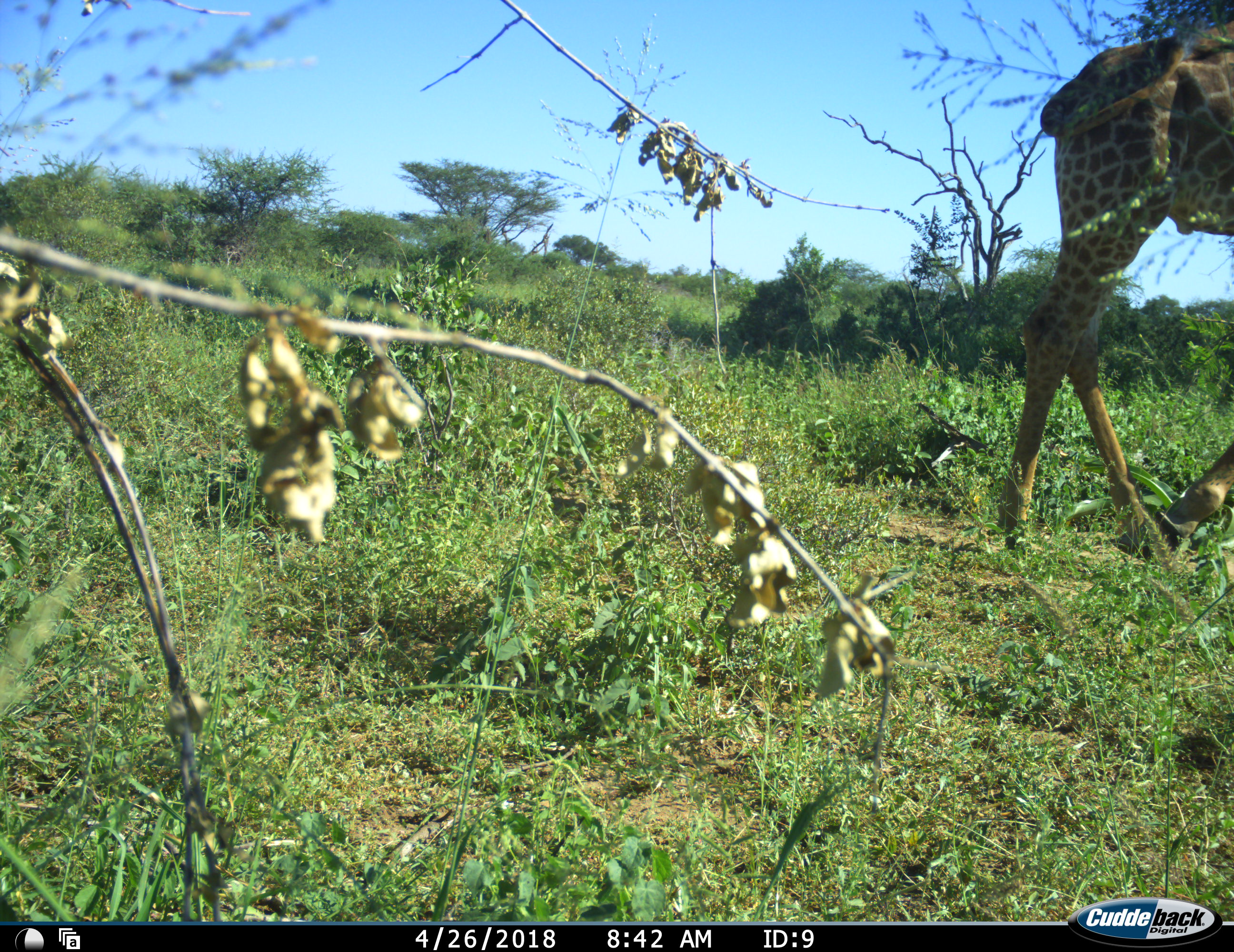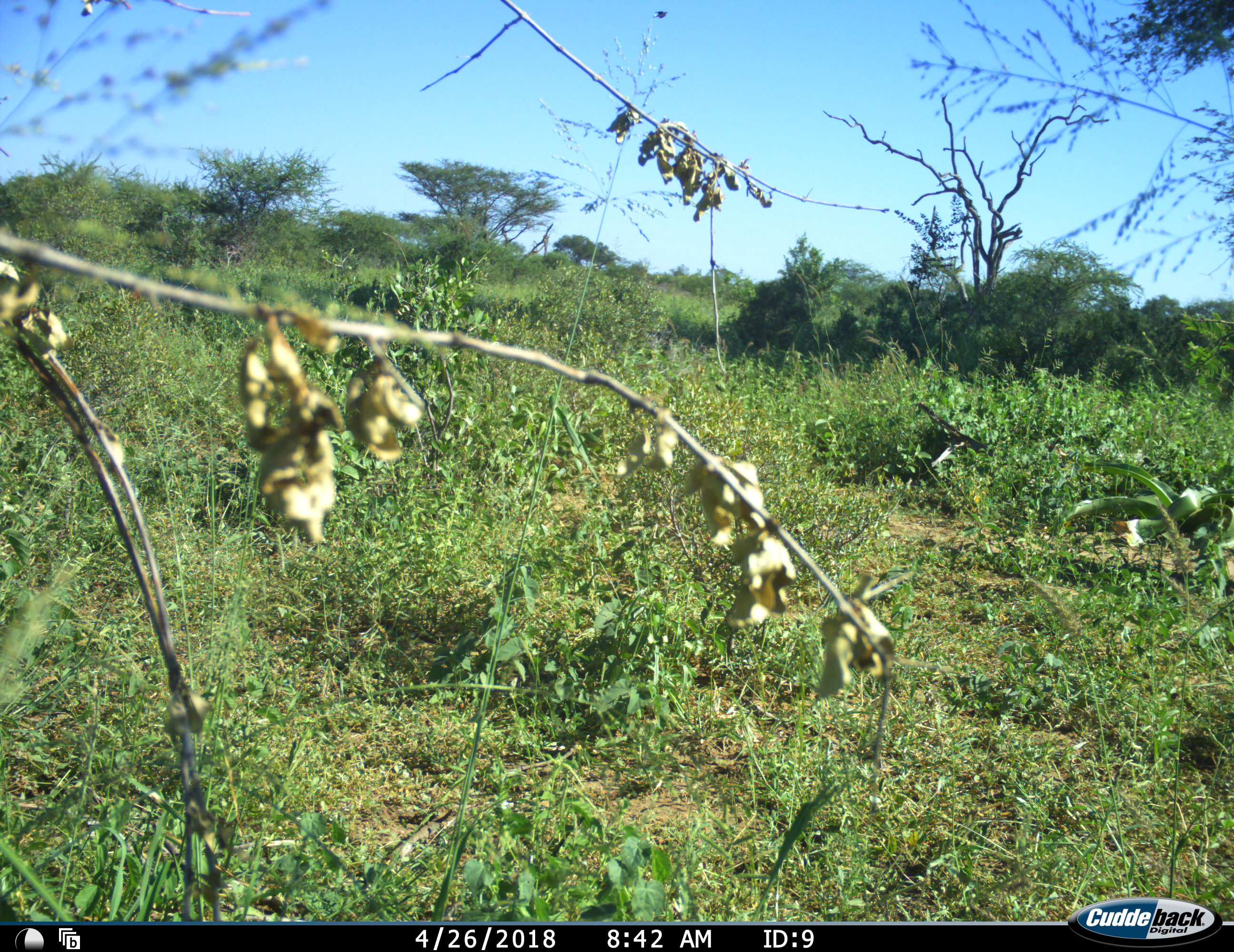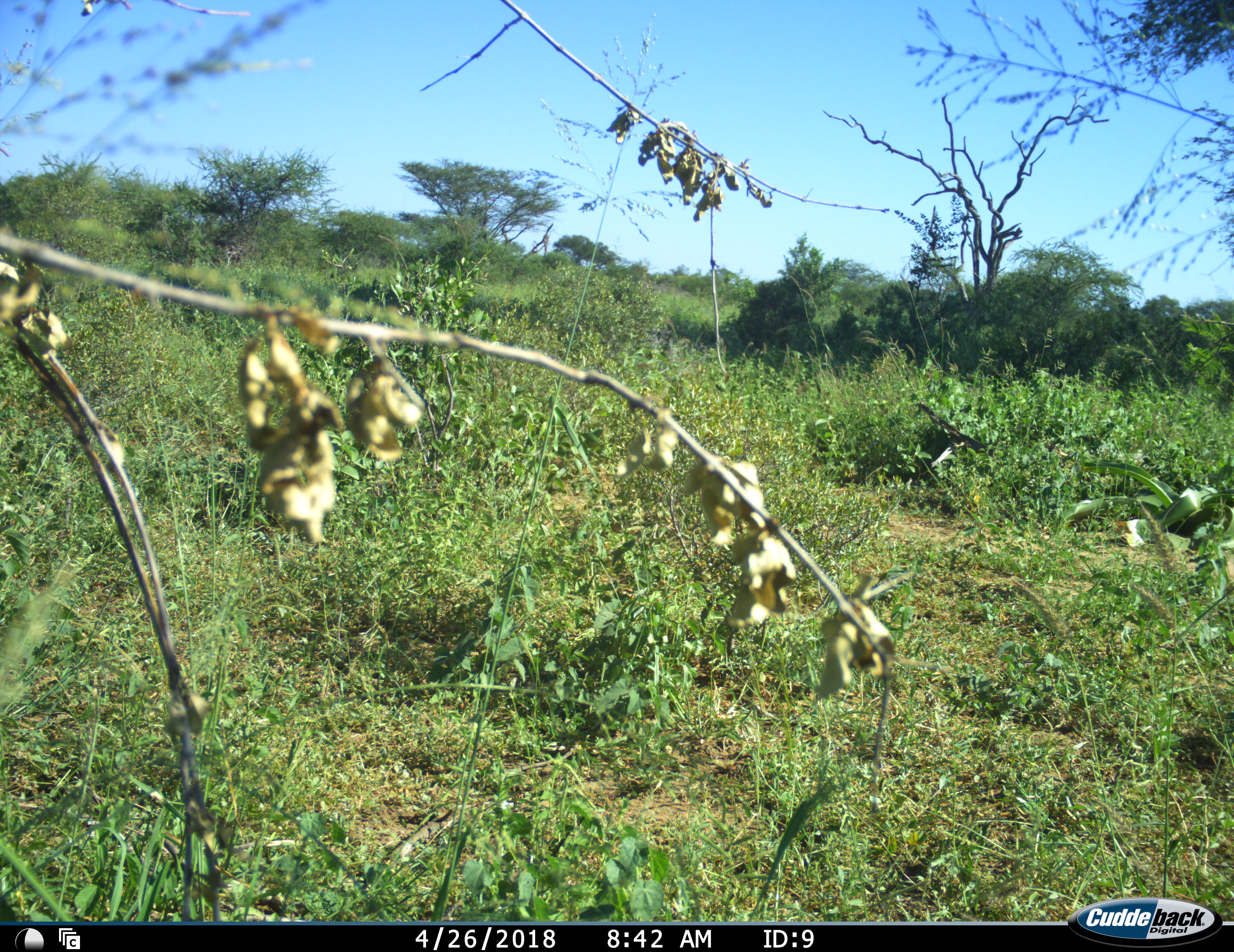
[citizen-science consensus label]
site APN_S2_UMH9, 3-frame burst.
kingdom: Animalia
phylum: Chordata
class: Mammalia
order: Artiodactyla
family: Giraffidae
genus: Giraffa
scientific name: Giraffa camelopardalis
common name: giraffe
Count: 1.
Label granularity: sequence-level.